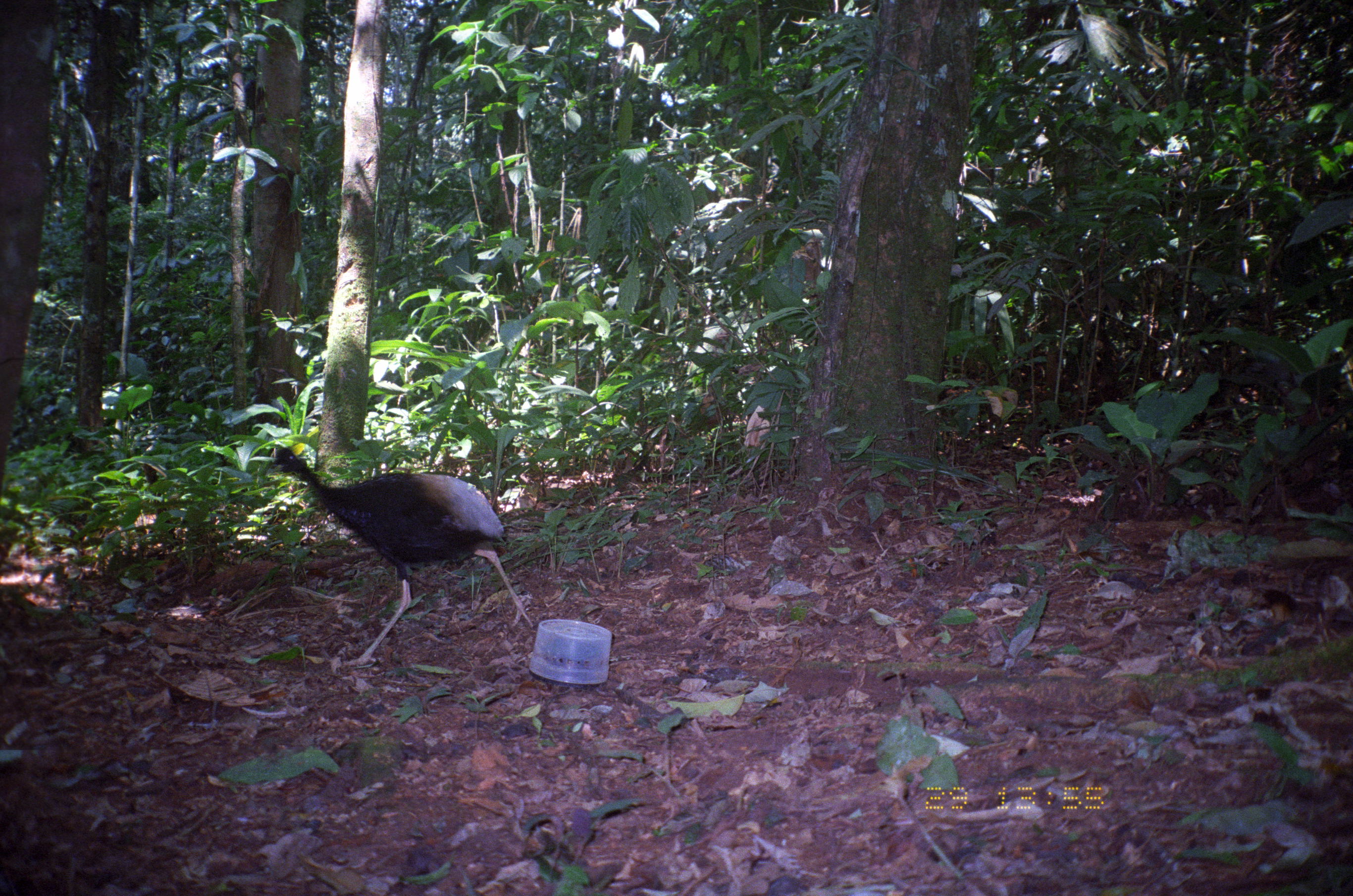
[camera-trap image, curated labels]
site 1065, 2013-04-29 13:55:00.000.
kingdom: Animalia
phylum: Chordata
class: Aves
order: Gruiformes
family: Psophiidae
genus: Psophia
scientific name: Psophia crepitans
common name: gray-winged trumpeter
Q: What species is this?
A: Psophia crepitans (gray-winged trumpeter).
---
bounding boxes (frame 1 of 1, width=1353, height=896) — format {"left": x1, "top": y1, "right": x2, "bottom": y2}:
psophia crepitans: {"left": 257, "top": 444, "right": 535, "bottom": 667}